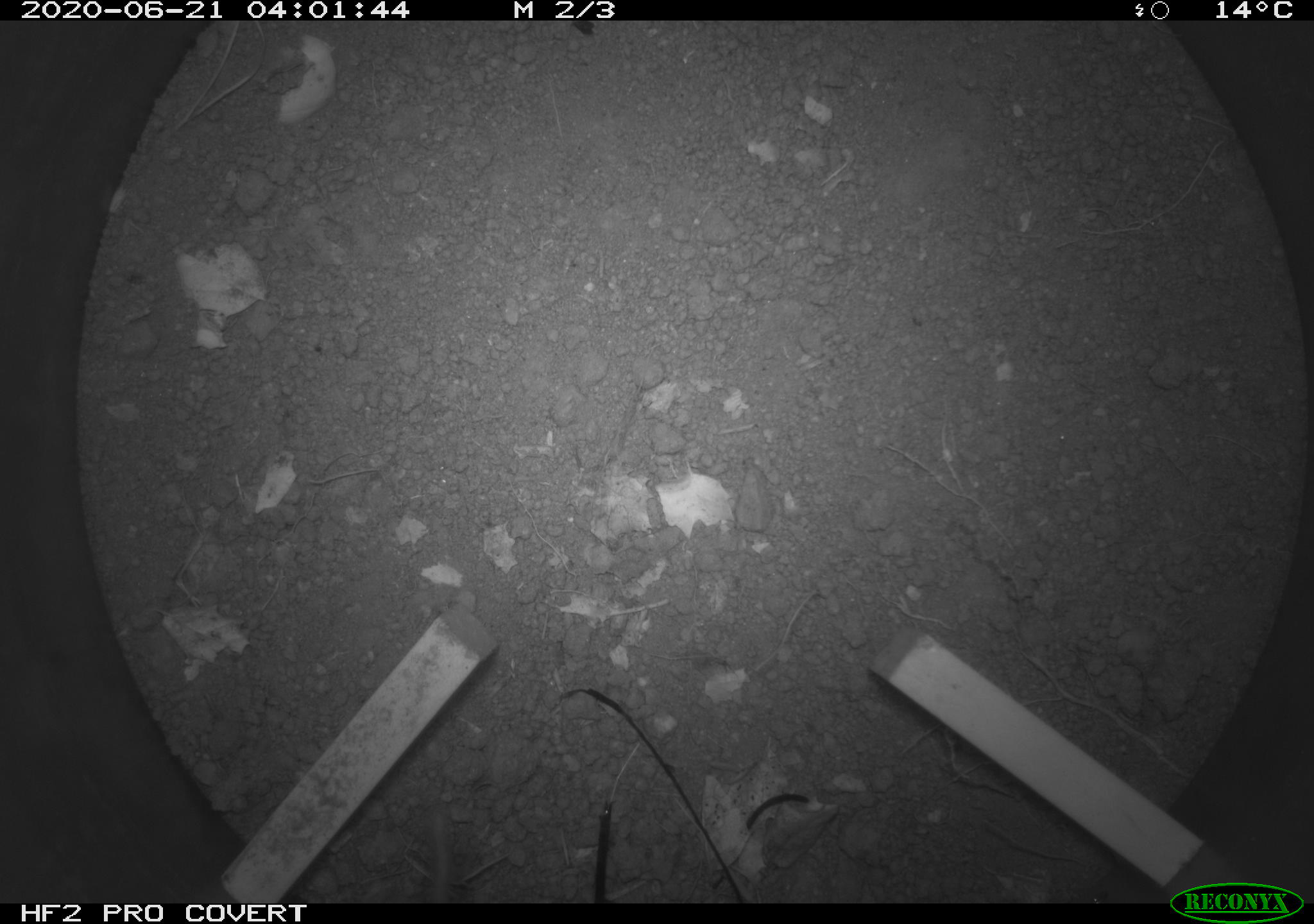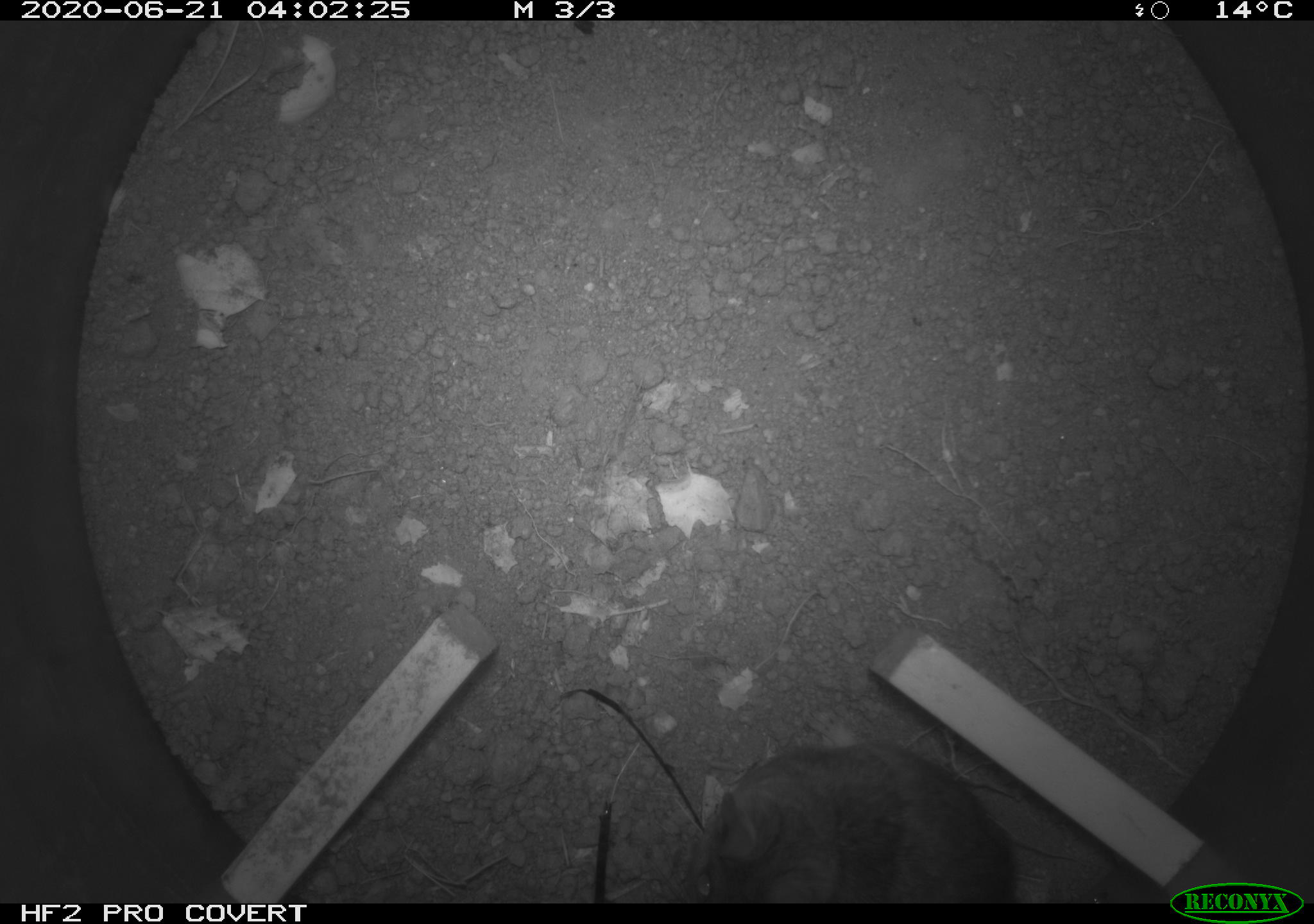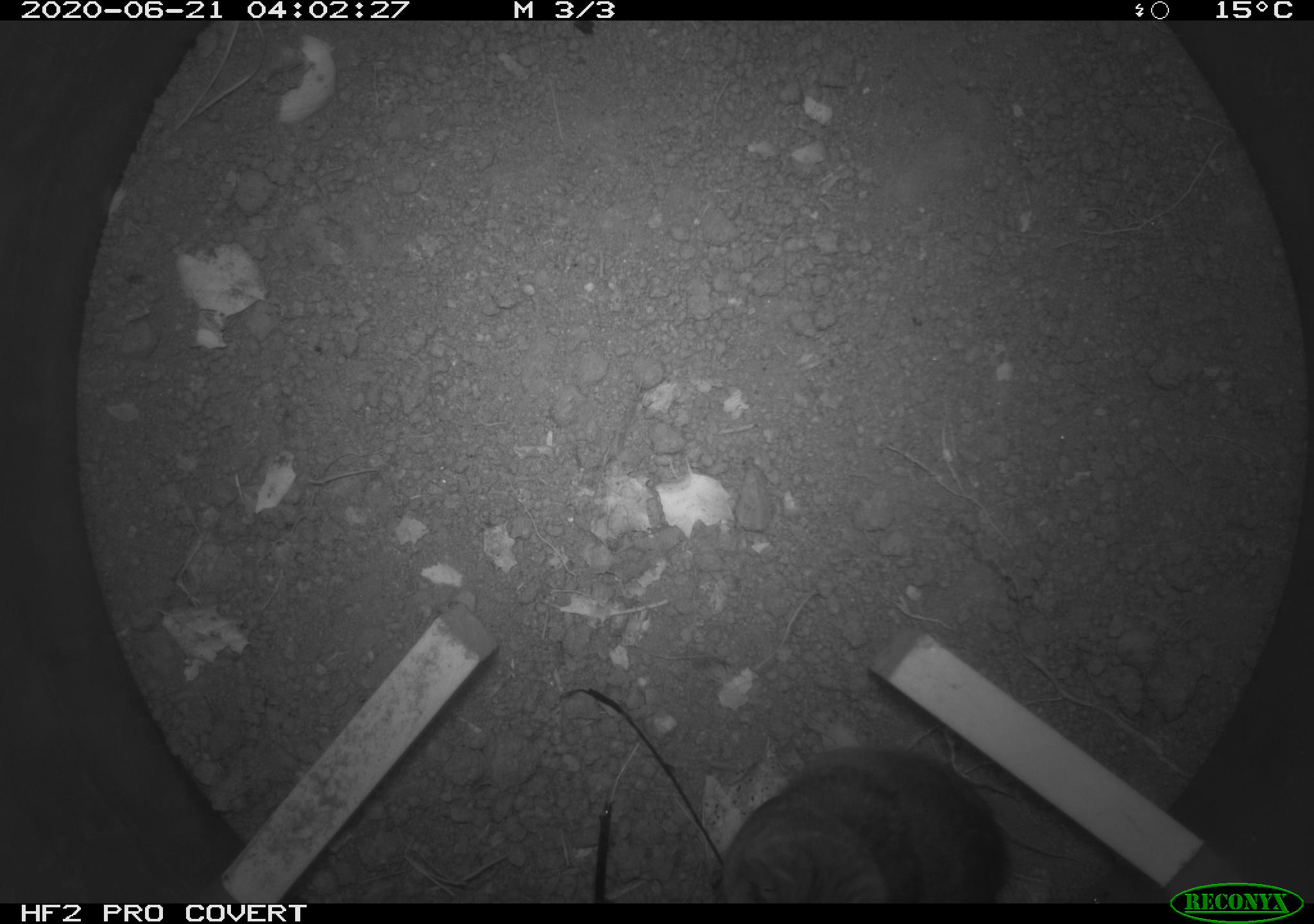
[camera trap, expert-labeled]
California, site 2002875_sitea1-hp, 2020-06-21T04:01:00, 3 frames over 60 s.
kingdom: Animalia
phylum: Chordata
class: Mammalia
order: Rodentia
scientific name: Rodentia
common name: mouse species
Mouse species (Rodentia).